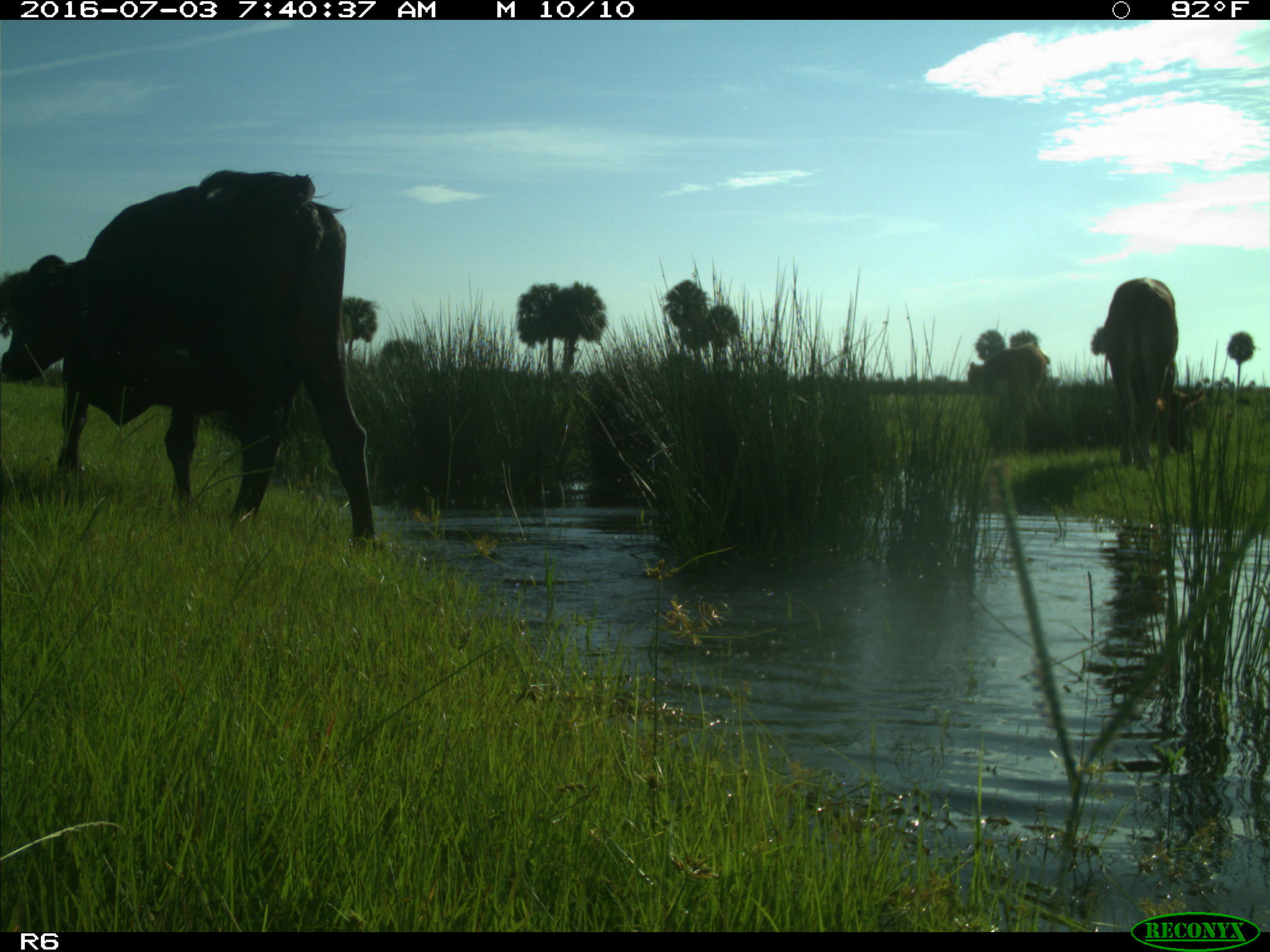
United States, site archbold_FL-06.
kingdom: Animalia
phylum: Chordata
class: Mammalia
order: Artiodactyla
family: Bovidae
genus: Bos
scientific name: Bos taurus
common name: domestic cow